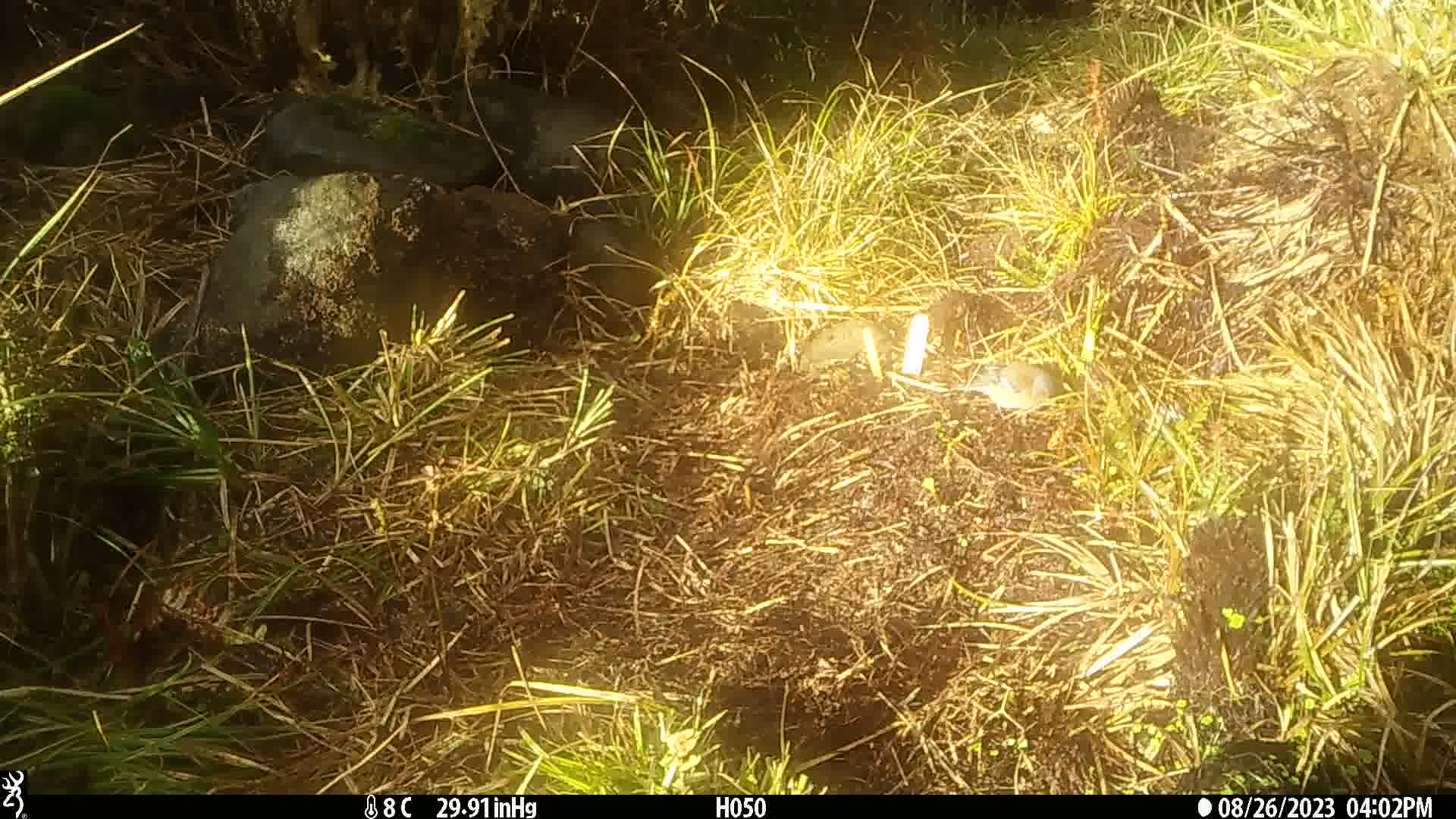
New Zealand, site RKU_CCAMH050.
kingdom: Animalia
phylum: Chordata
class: Aves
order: Passeriformes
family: Fringillidae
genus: Fringilla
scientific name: Fringilla coelebs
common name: common chaffinch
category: chaffinch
Chaffinch (common chaffinch) (Fringilla coelebs).